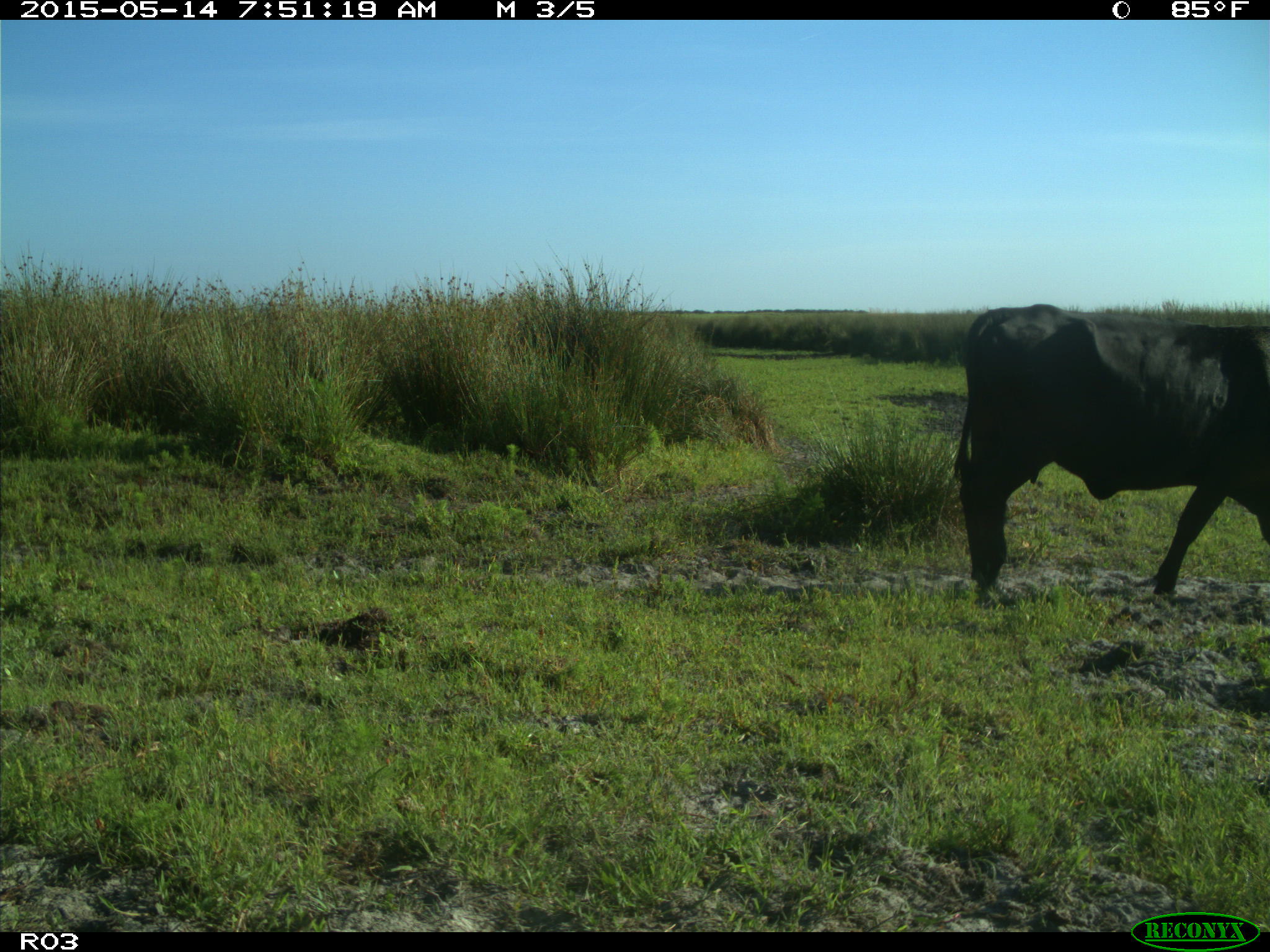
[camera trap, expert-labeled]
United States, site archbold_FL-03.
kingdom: Animalia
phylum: Chordata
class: Mammalia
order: Artiodactyla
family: Bovidae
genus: Bos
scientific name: Bos taurus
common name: domestic cow